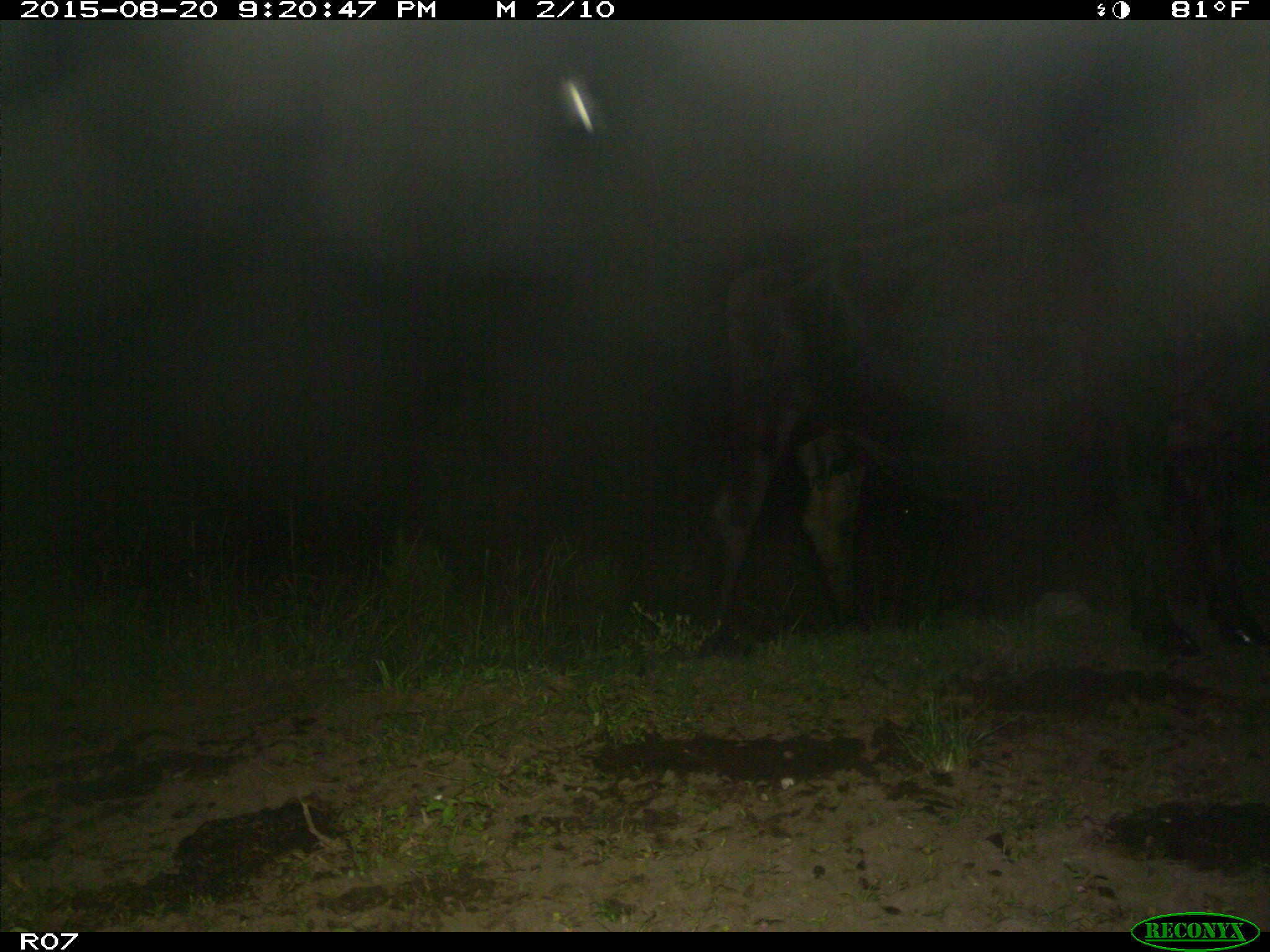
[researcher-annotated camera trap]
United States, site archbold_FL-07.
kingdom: Animalia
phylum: Chordata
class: Mammalia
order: Artiodactyla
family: Bovidae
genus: Bos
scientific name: Bos taurus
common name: domestic cow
Bos taurus (domestic cow).